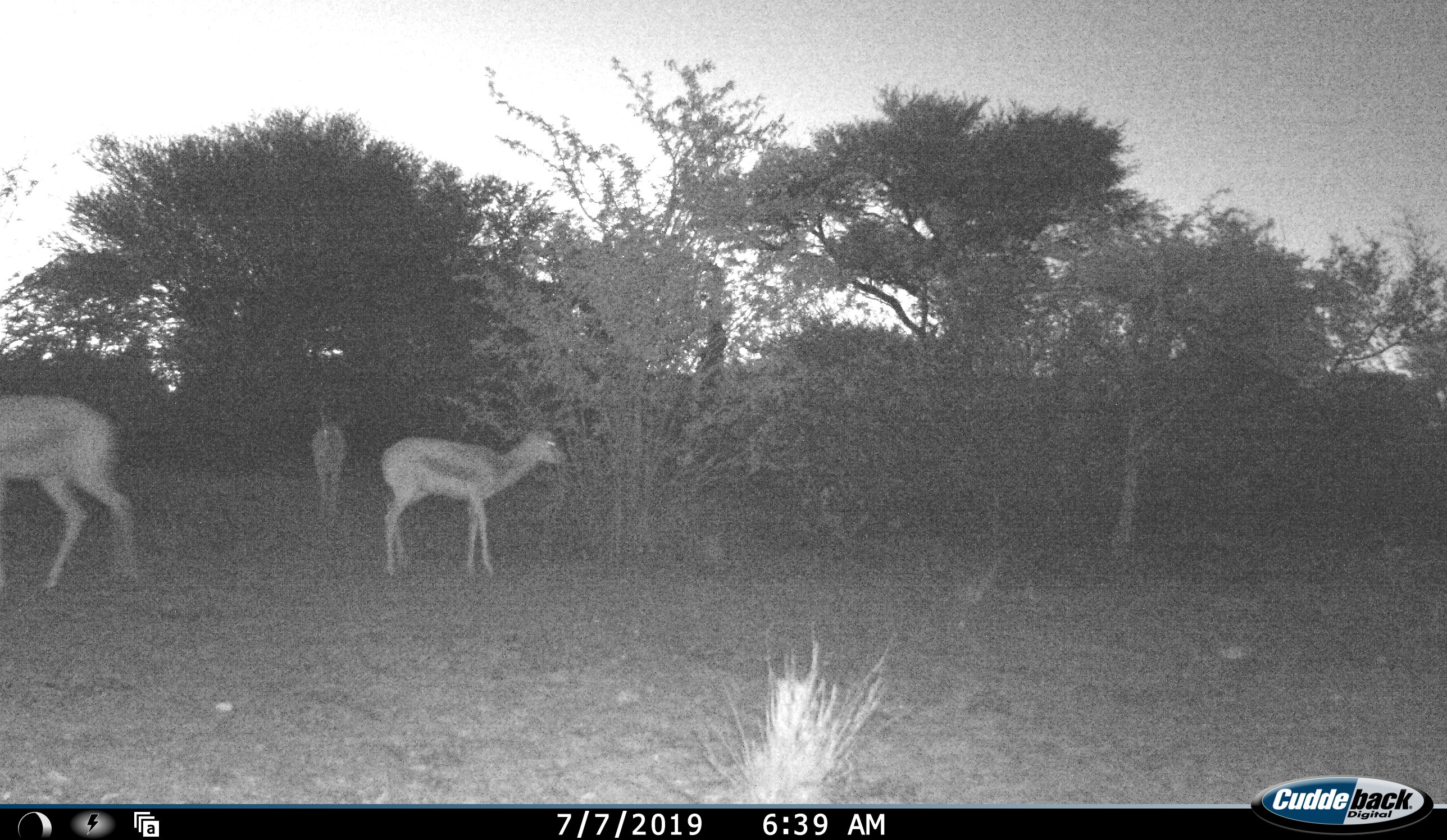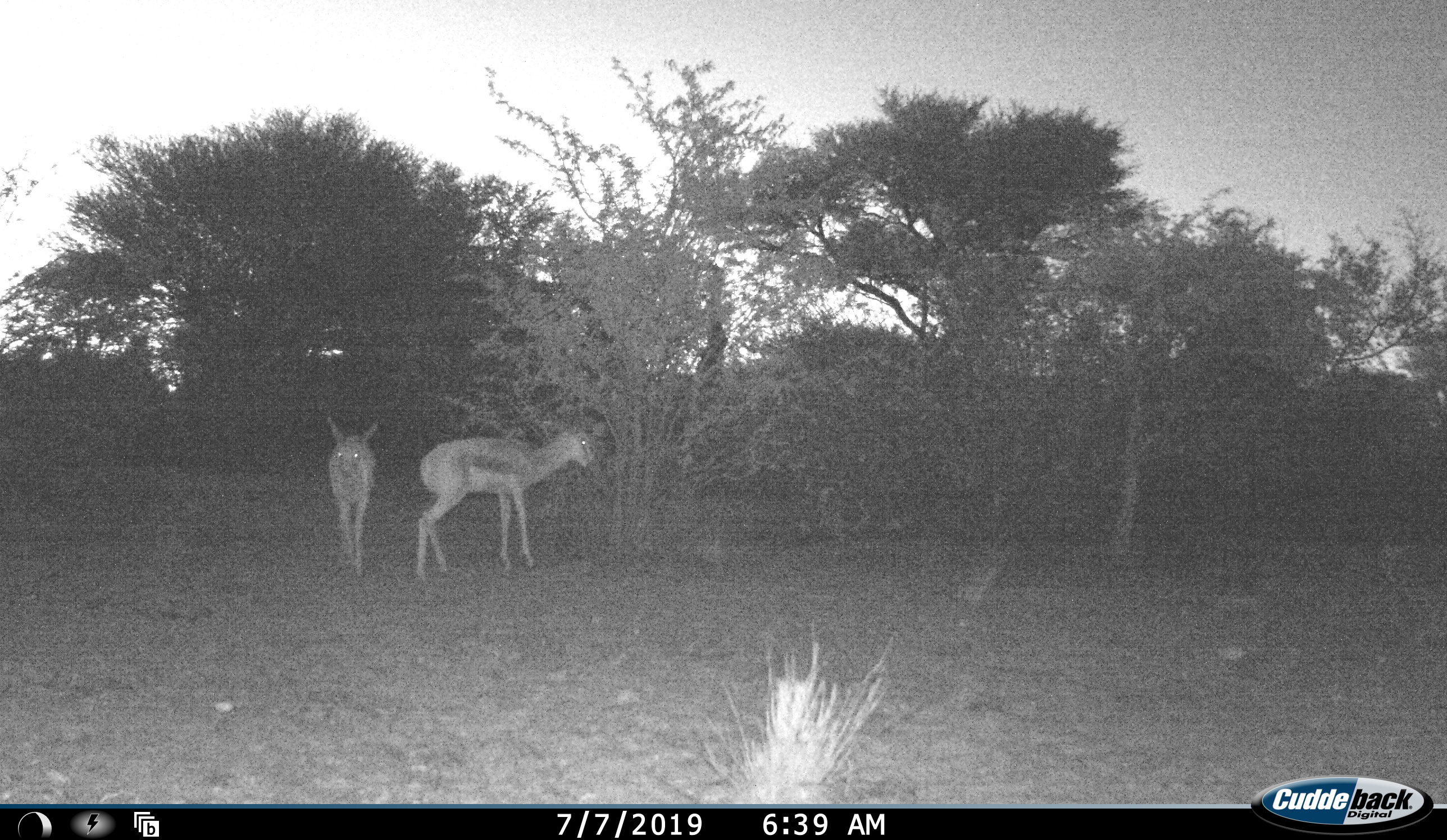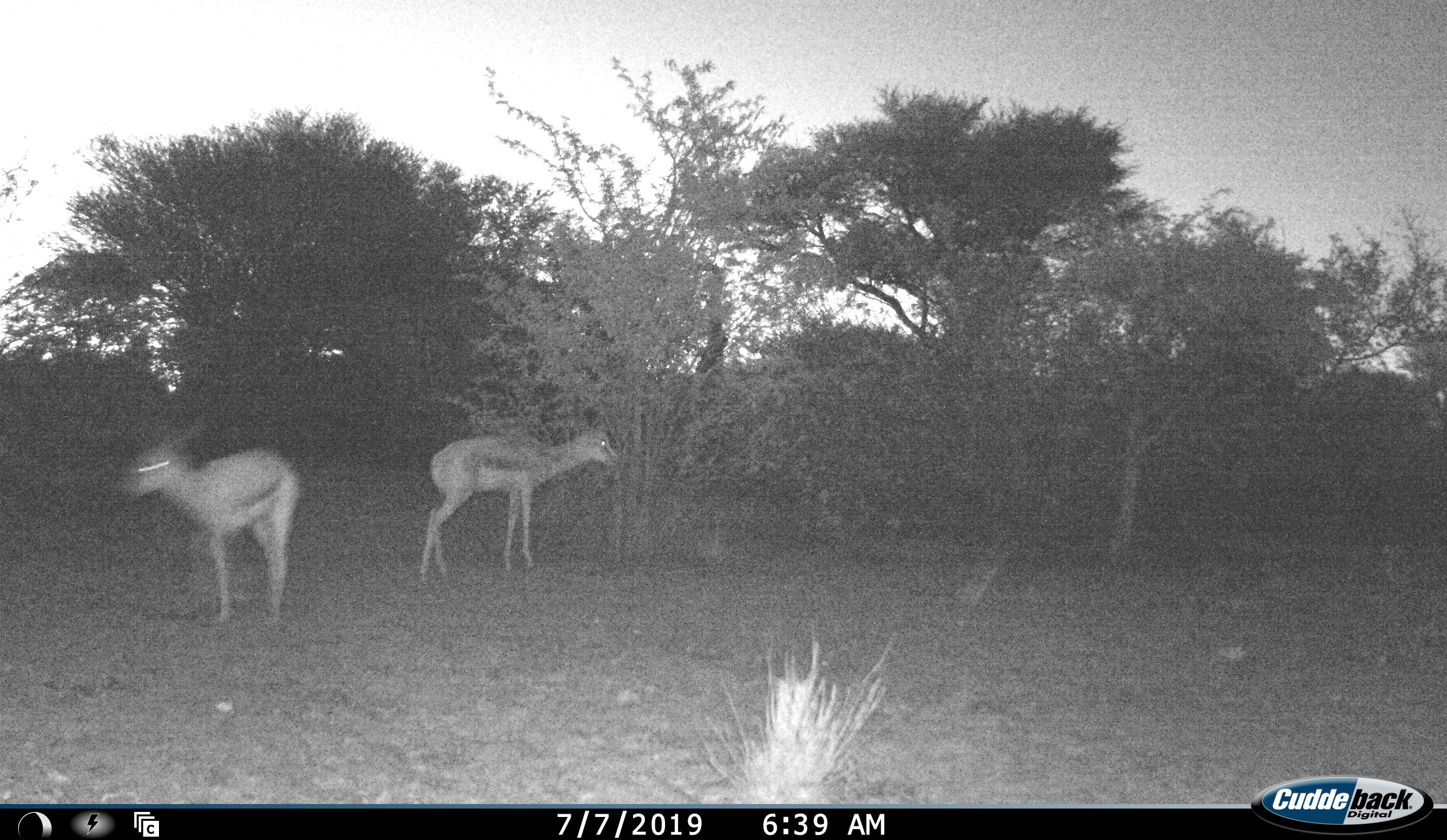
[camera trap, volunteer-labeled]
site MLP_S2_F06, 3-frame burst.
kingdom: Animalia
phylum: Chordata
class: Mammalia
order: Artiodactyla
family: Bovidae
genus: Antidorcas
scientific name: Antidorcas marsupialis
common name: springbok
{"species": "springbok (Antidorcas marsupialis)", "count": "3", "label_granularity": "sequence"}